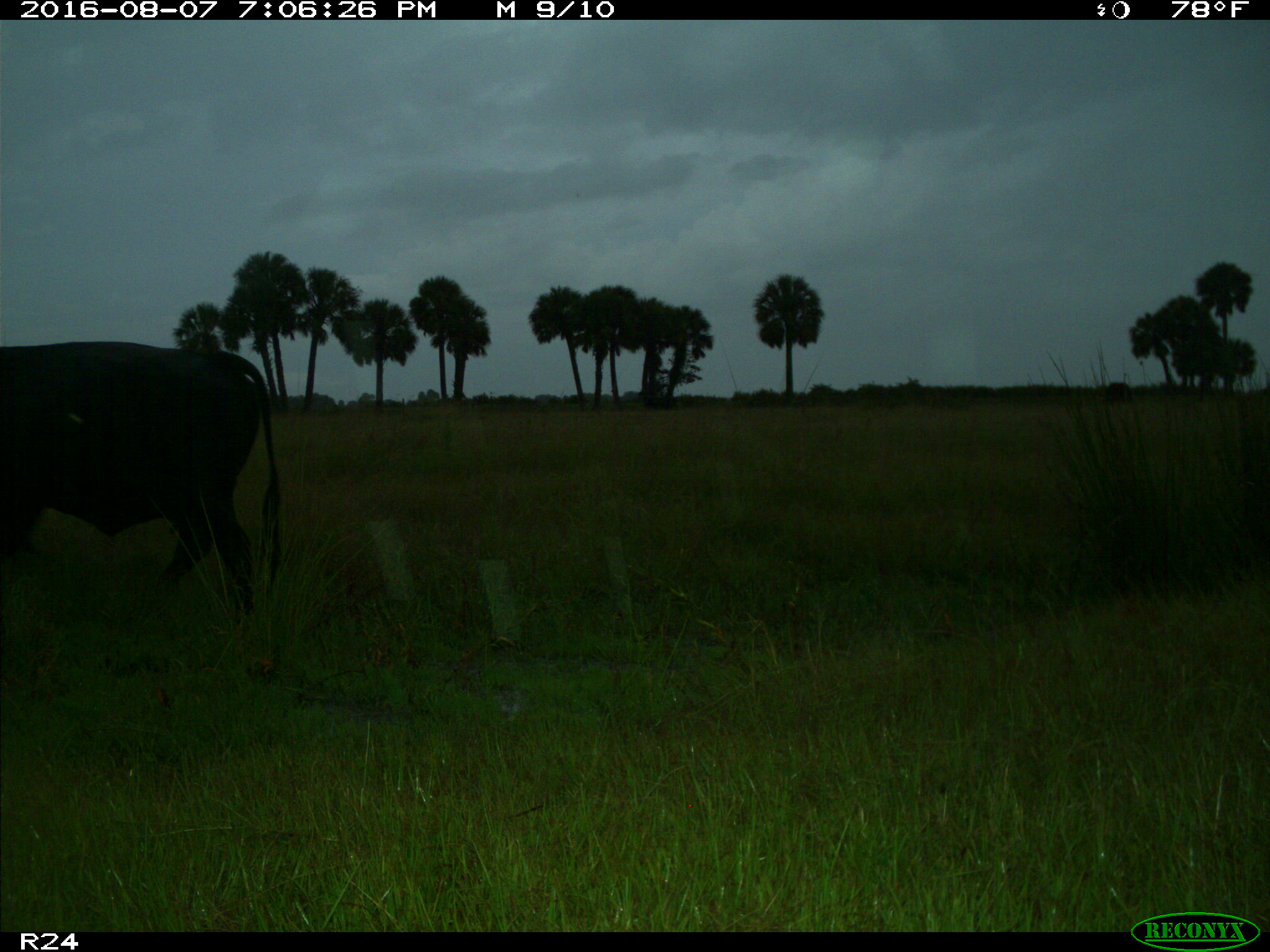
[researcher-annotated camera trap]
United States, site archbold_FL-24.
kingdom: Animalia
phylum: Chordata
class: Mammalia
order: Artiodactyla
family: Bovidae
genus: Bos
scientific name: Bos taurus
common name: domestic cow